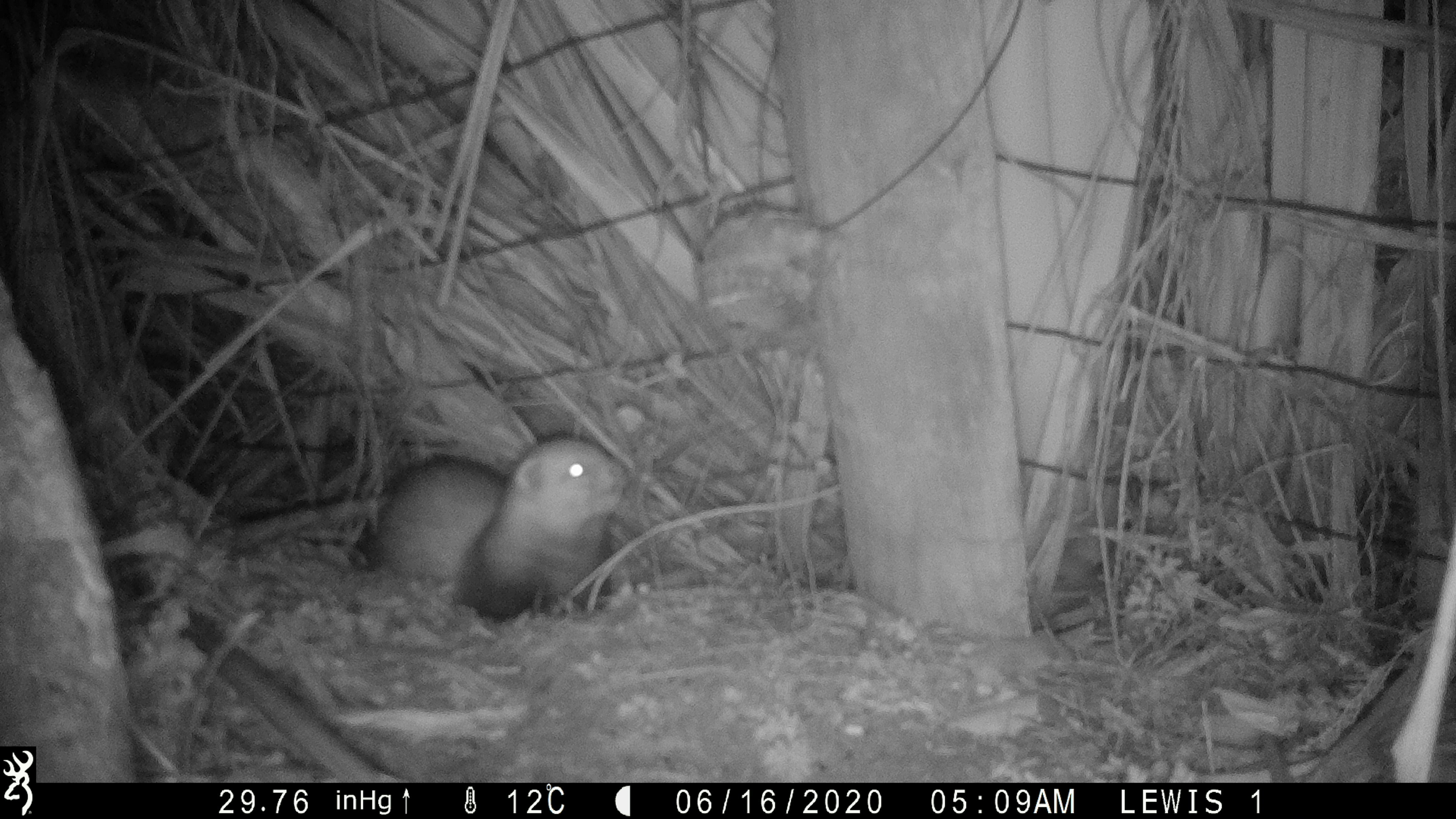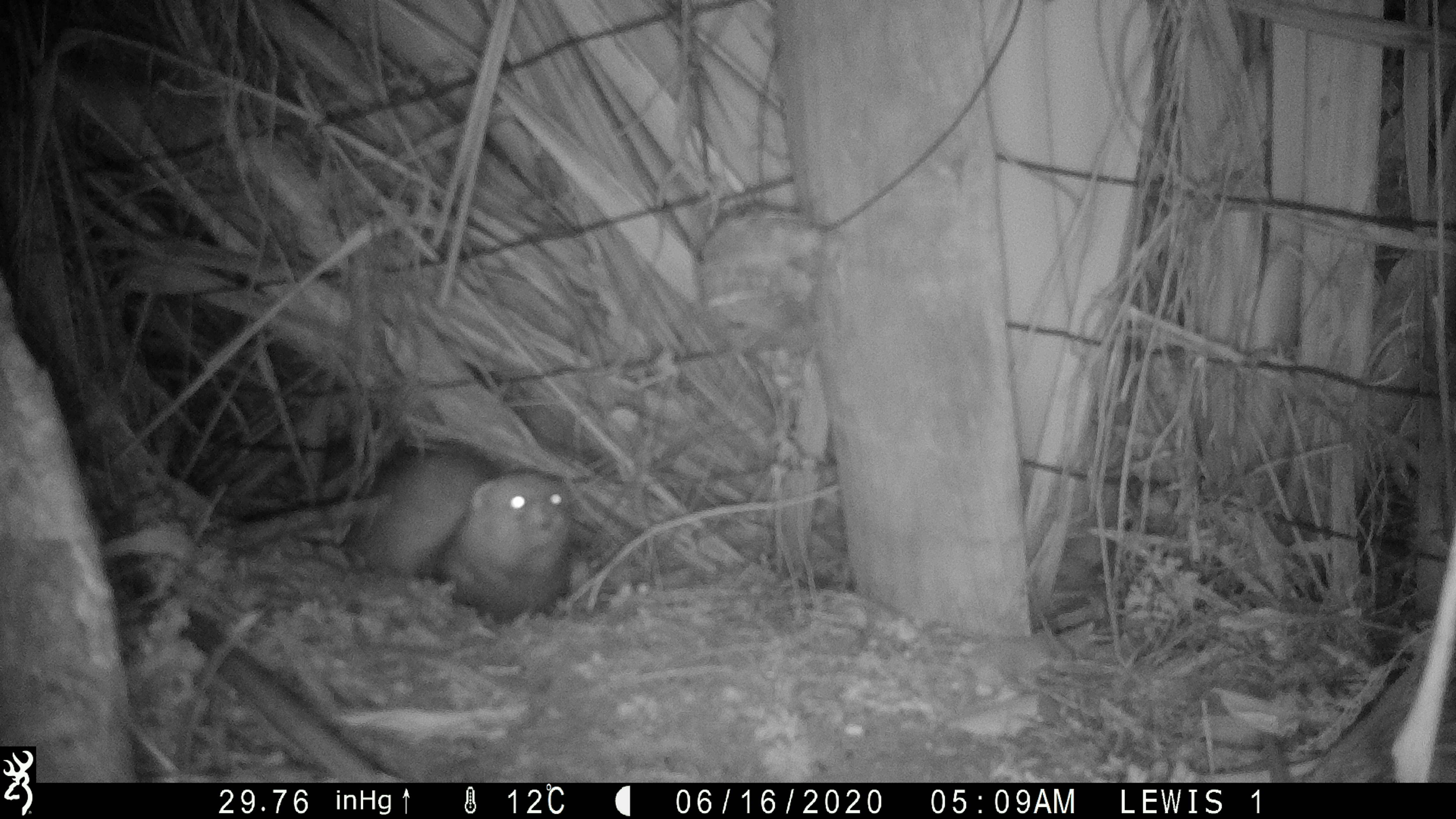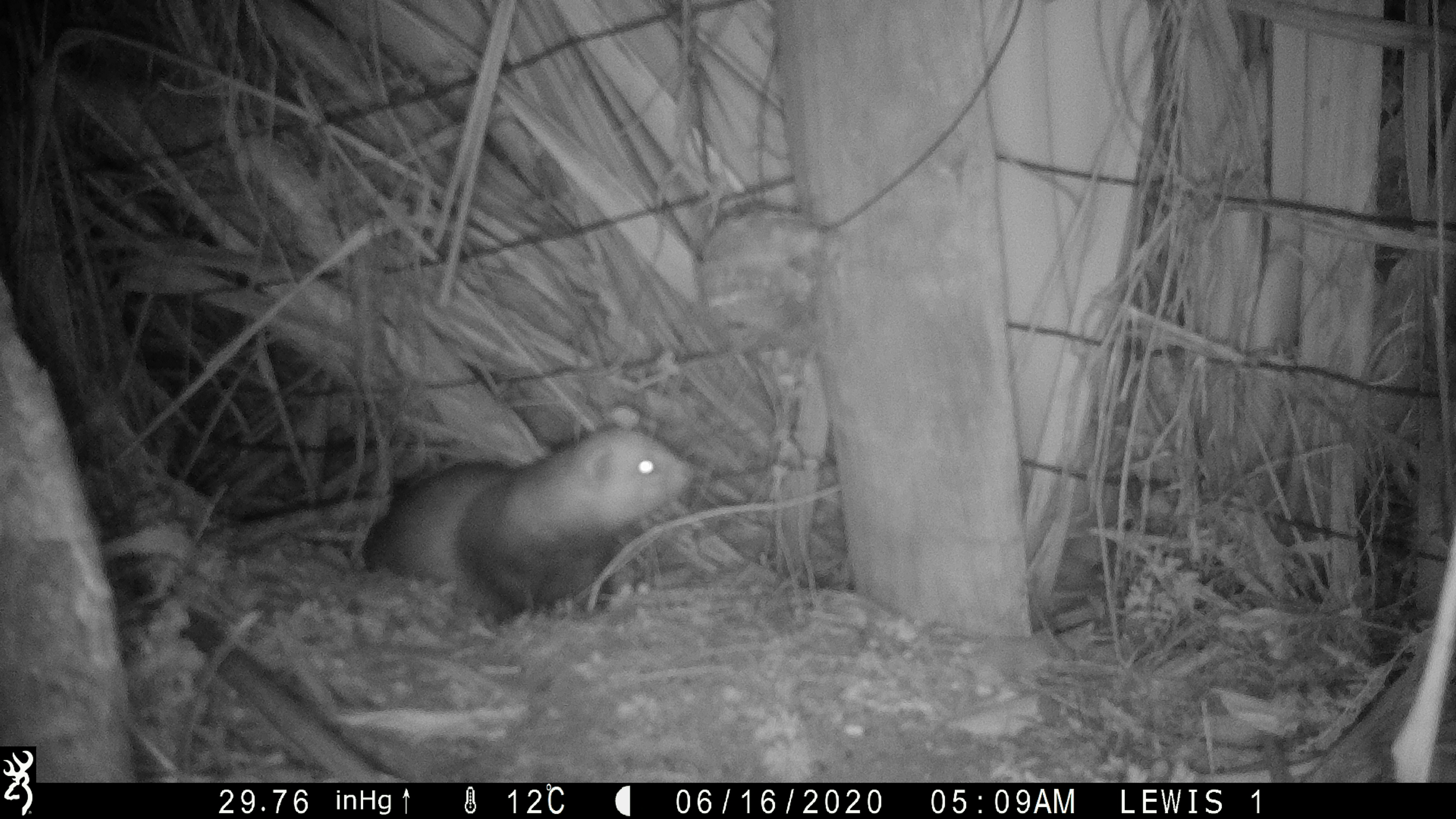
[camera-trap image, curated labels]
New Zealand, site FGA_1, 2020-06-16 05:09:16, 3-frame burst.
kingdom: Animalia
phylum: Chordata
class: Mammalia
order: Carnivora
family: Mustelidae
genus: Mustela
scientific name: Mustela furo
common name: ferret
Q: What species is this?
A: Ferret (Mustela furo).